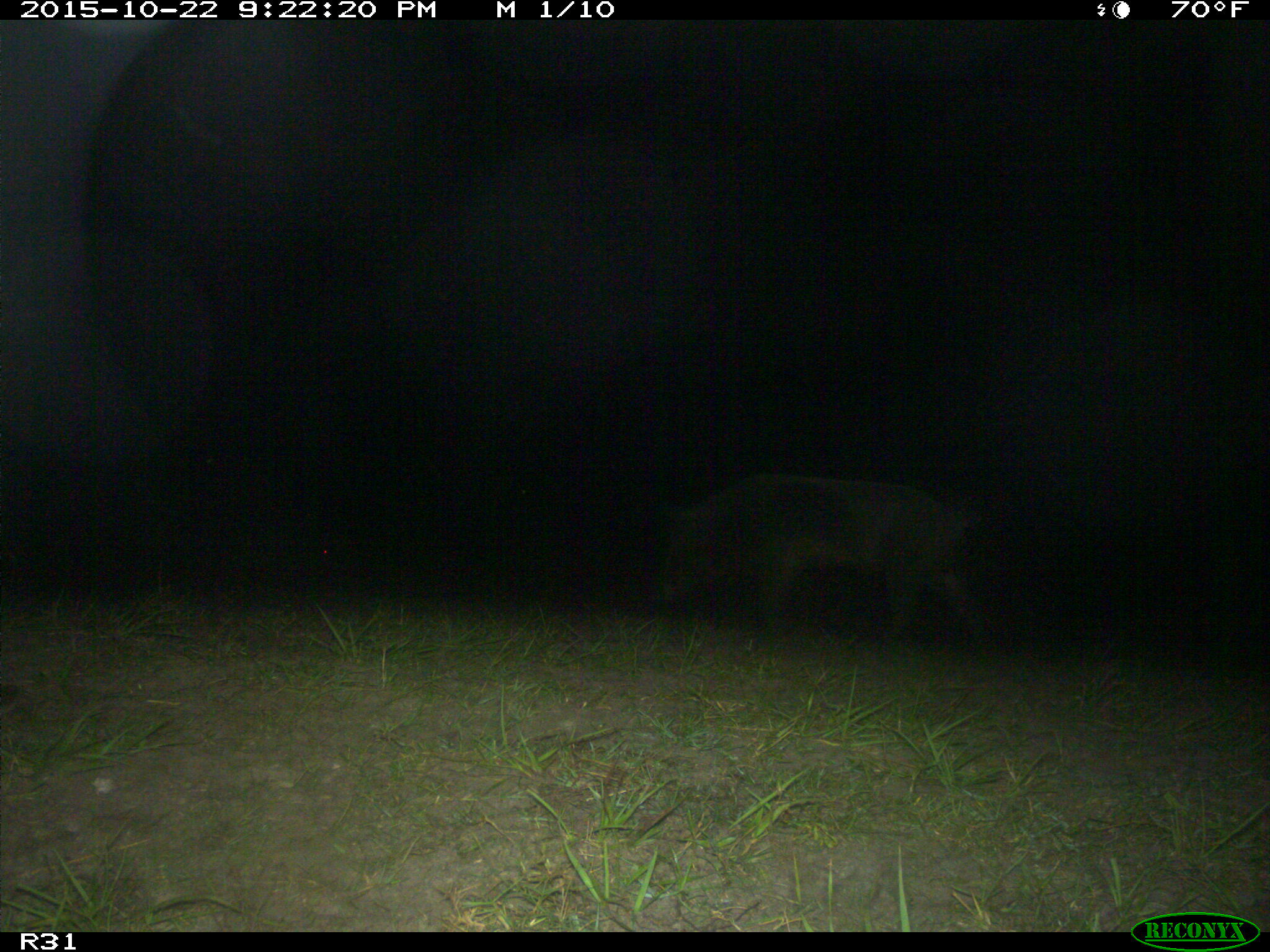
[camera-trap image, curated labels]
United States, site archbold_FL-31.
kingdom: Animalia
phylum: Chordata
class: Mammalia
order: Artiodactyla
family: Suidae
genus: Sus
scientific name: Sus scrofa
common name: wild boar